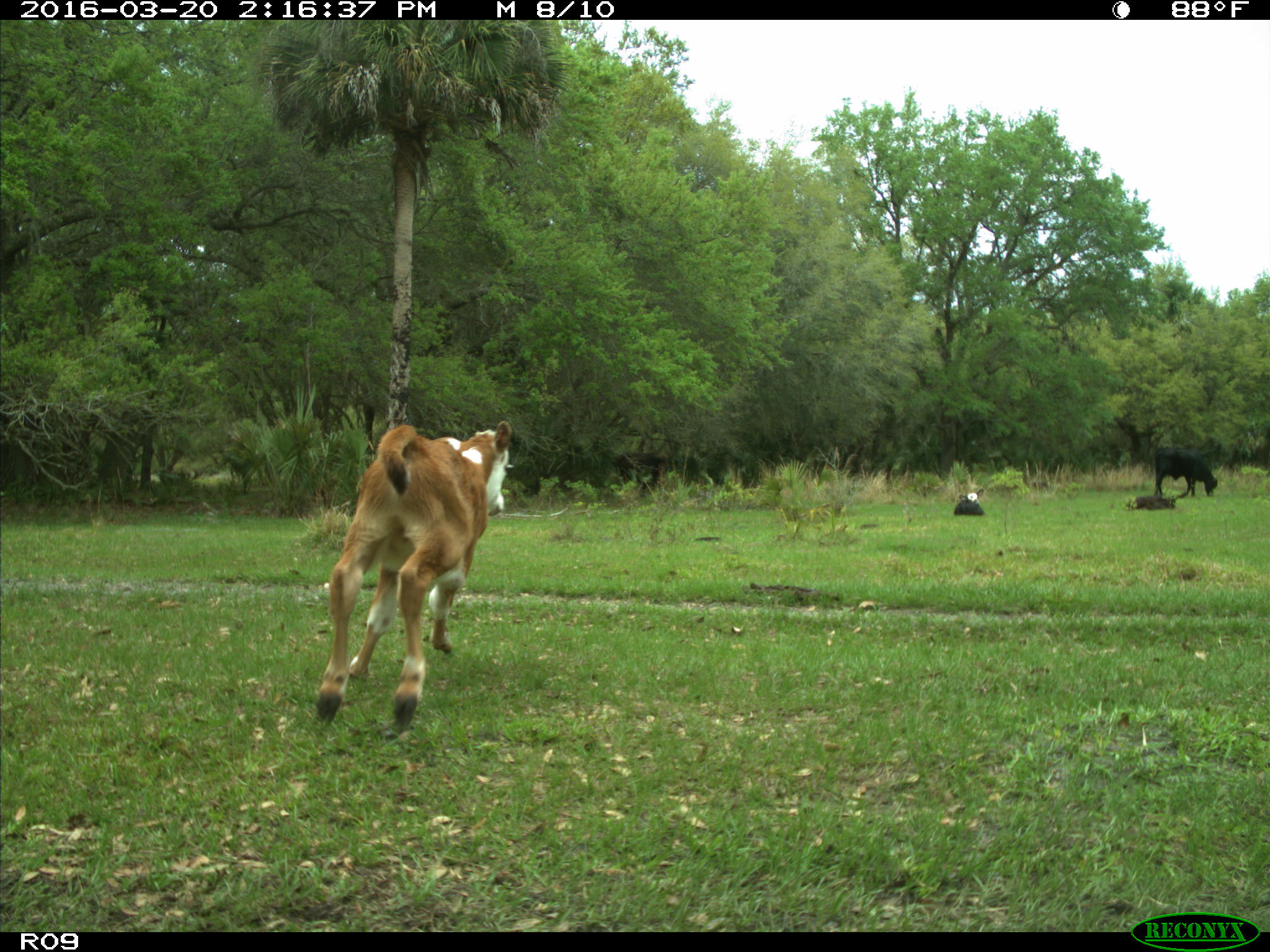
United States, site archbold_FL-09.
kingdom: Animalia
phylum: Chordata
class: Mammalia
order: Artiodactyla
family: Bovidae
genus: Bos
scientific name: Bos taurus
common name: domestic cow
Bos taurus (domestic cow).